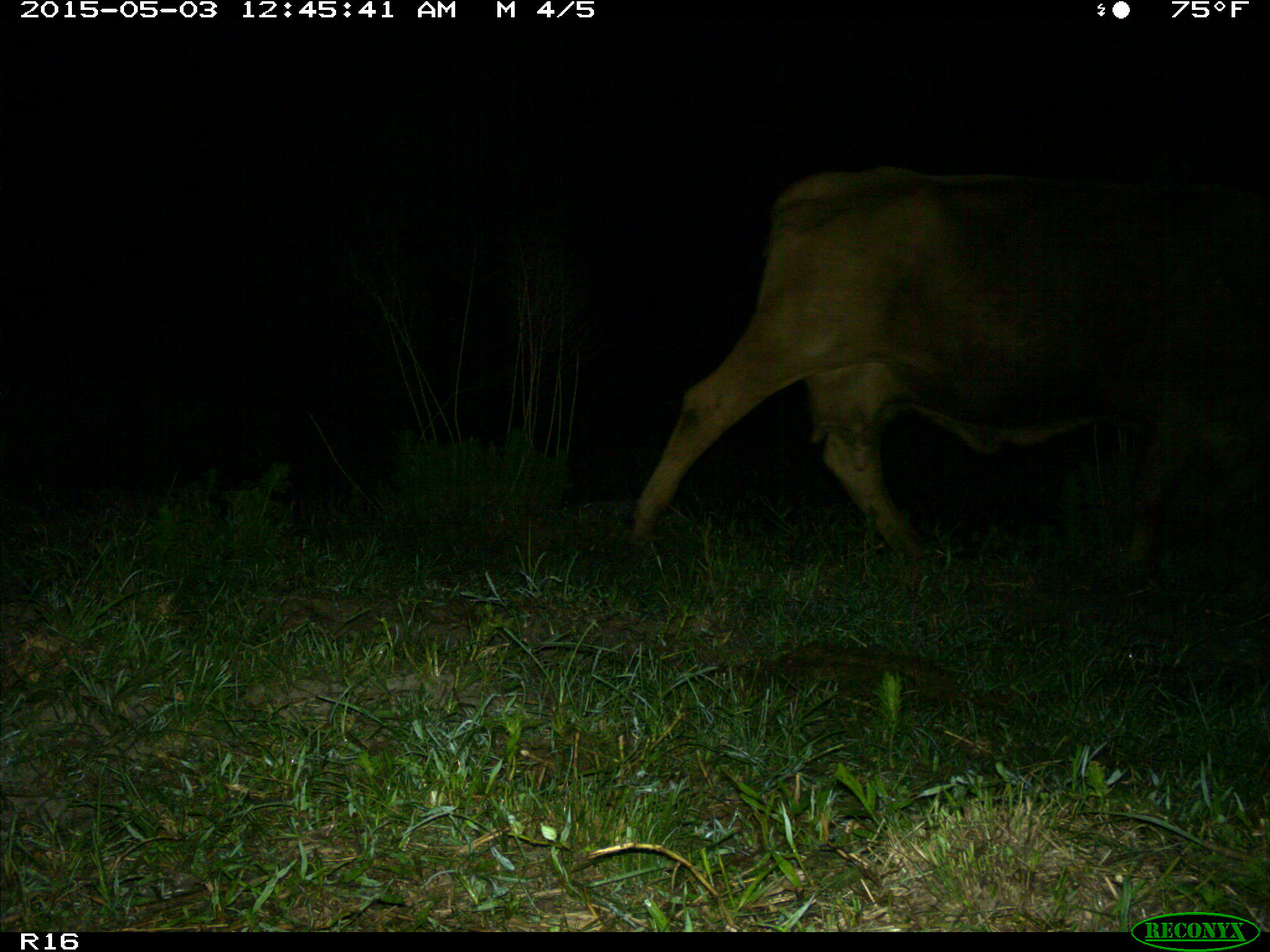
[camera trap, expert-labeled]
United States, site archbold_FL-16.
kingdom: Animalia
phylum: Chordata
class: Mammalia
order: Artiodactyla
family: Bovidae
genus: Bos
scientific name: Bos taurus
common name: domestic cow